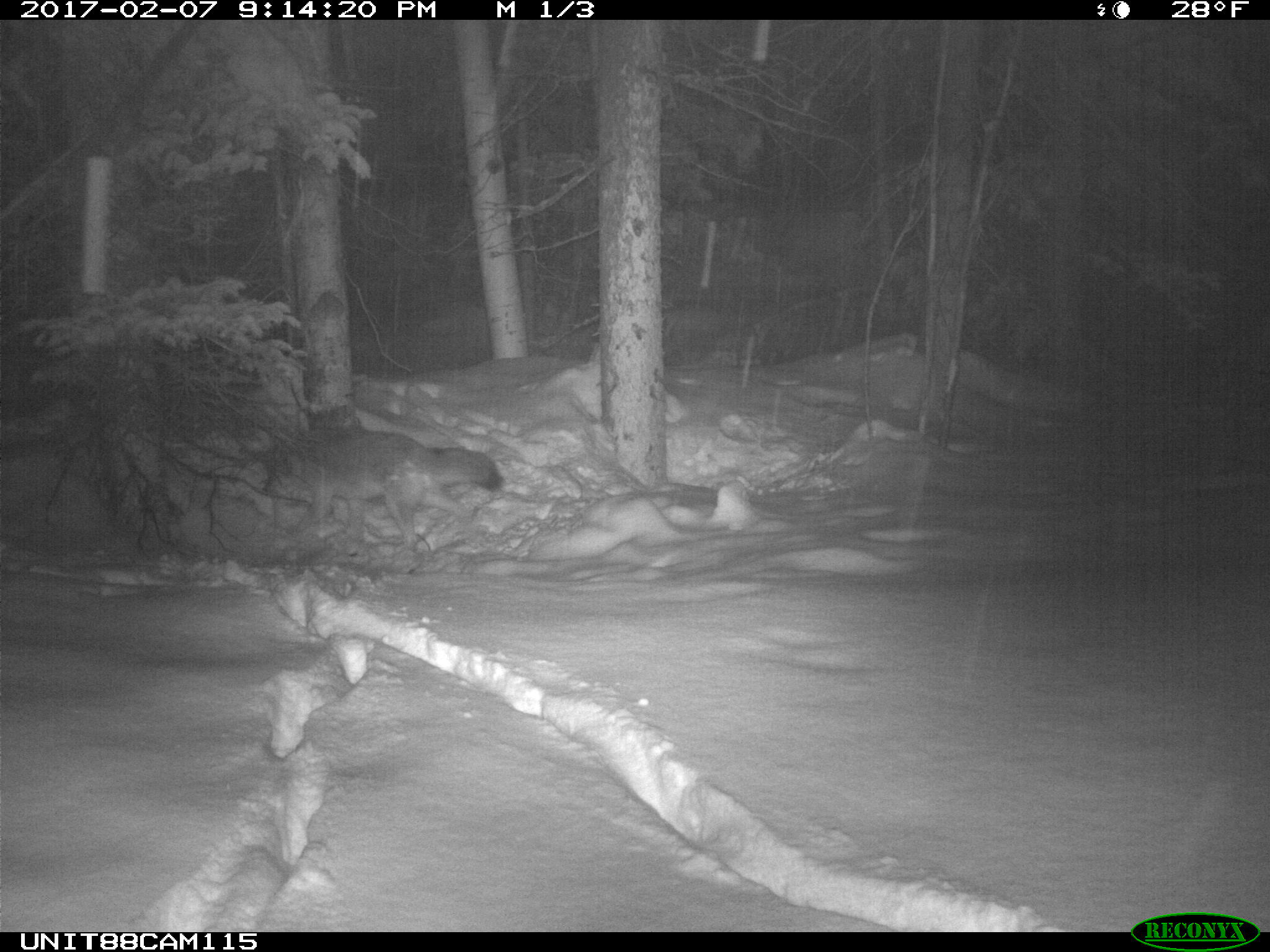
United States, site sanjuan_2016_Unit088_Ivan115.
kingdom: Animalia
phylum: Chordata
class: Mammalia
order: Carnivora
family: Canidae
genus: Canis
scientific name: Canis latrans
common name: coyote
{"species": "Canis latrans (coyote)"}